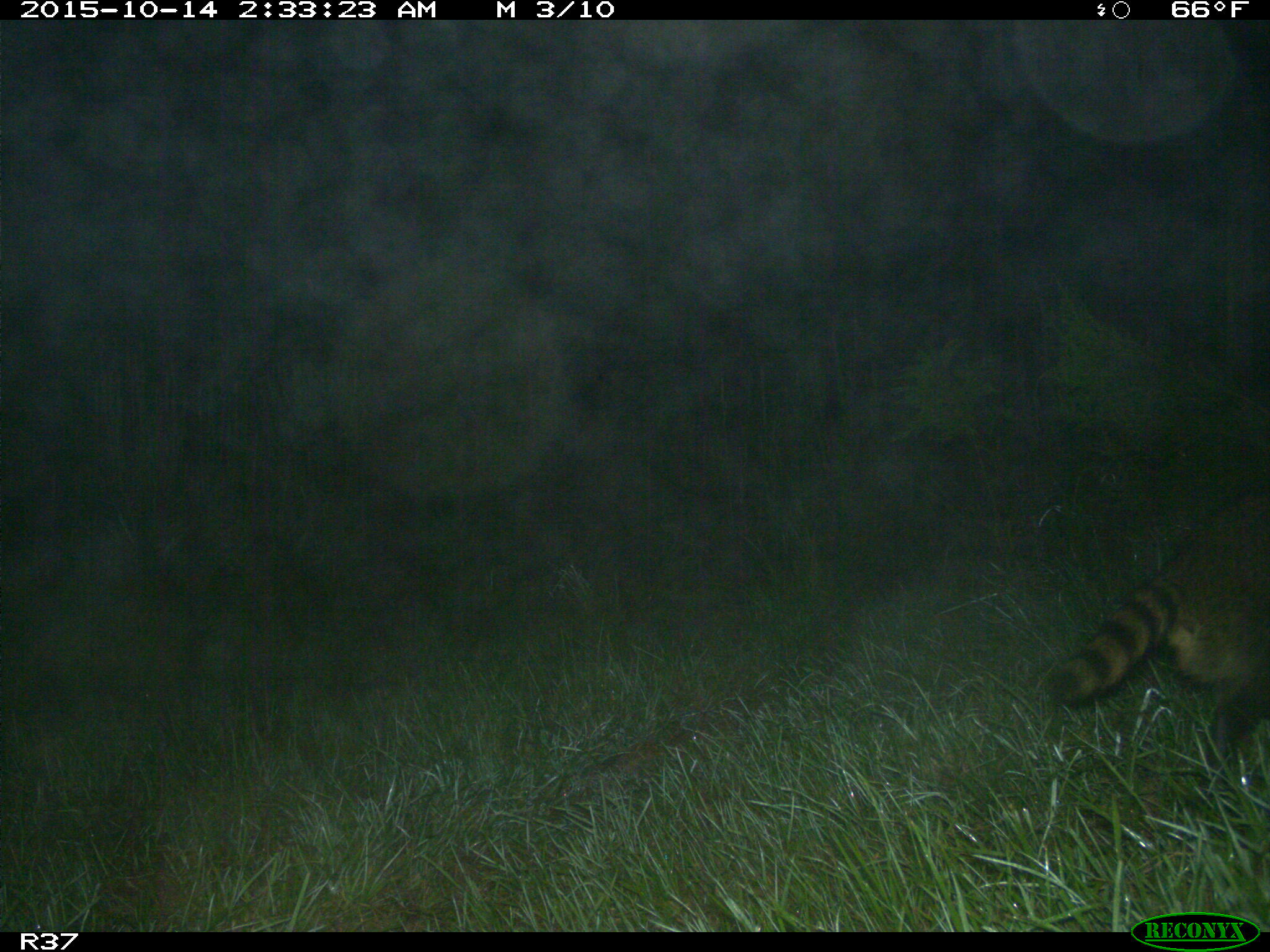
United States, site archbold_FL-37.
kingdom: Animalia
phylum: Chordata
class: Mammalia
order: Carnivora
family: Procyonidae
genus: Procyon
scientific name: Procyon lotor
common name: common raccoon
Procyon lotor (common raccoon).